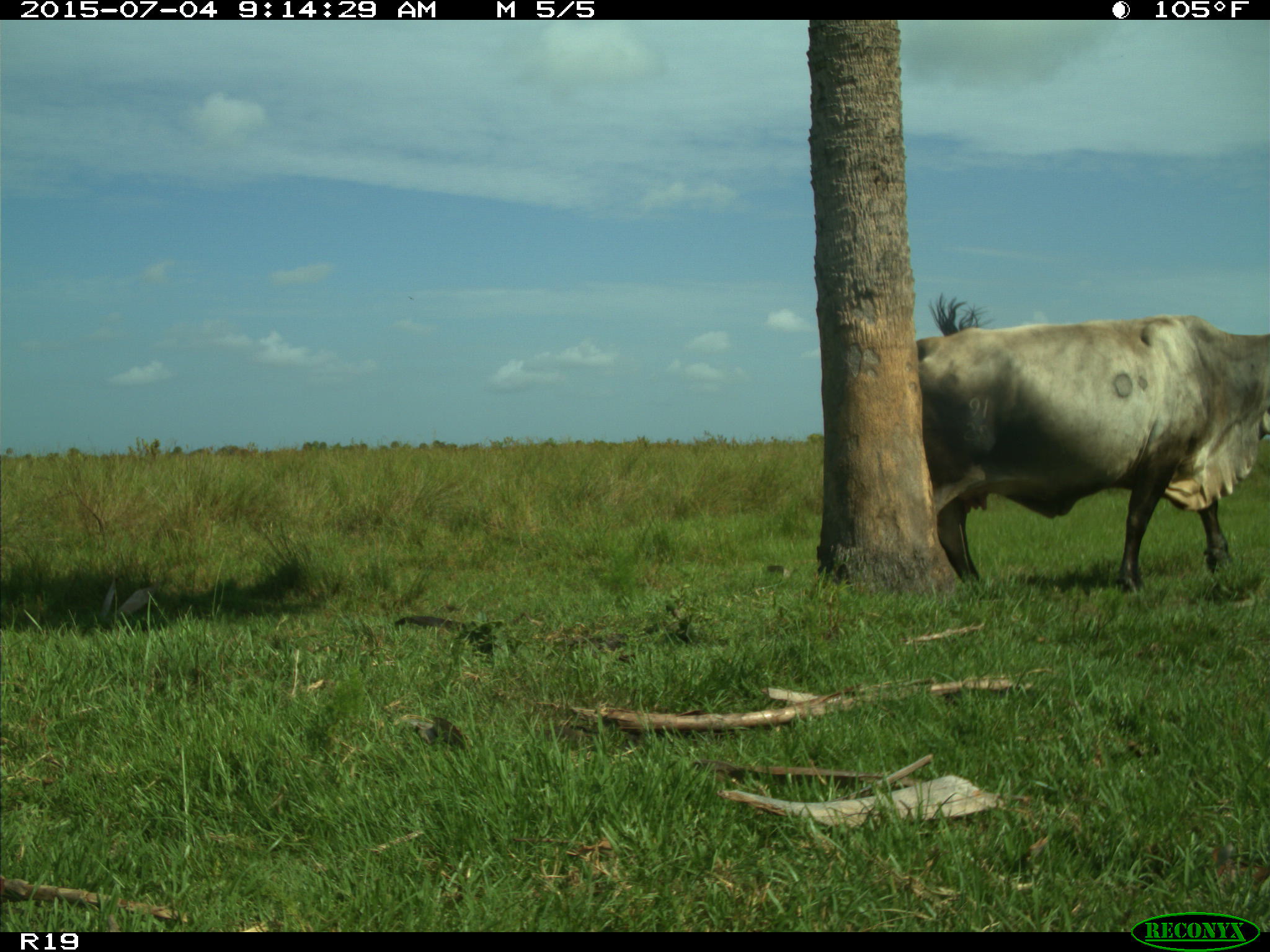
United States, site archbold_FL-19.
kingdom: Animalia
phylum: Chordata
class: Mammalia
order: Artiodactyla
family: Bovidae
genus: Bos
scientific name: Bos taurus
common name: domestic cow